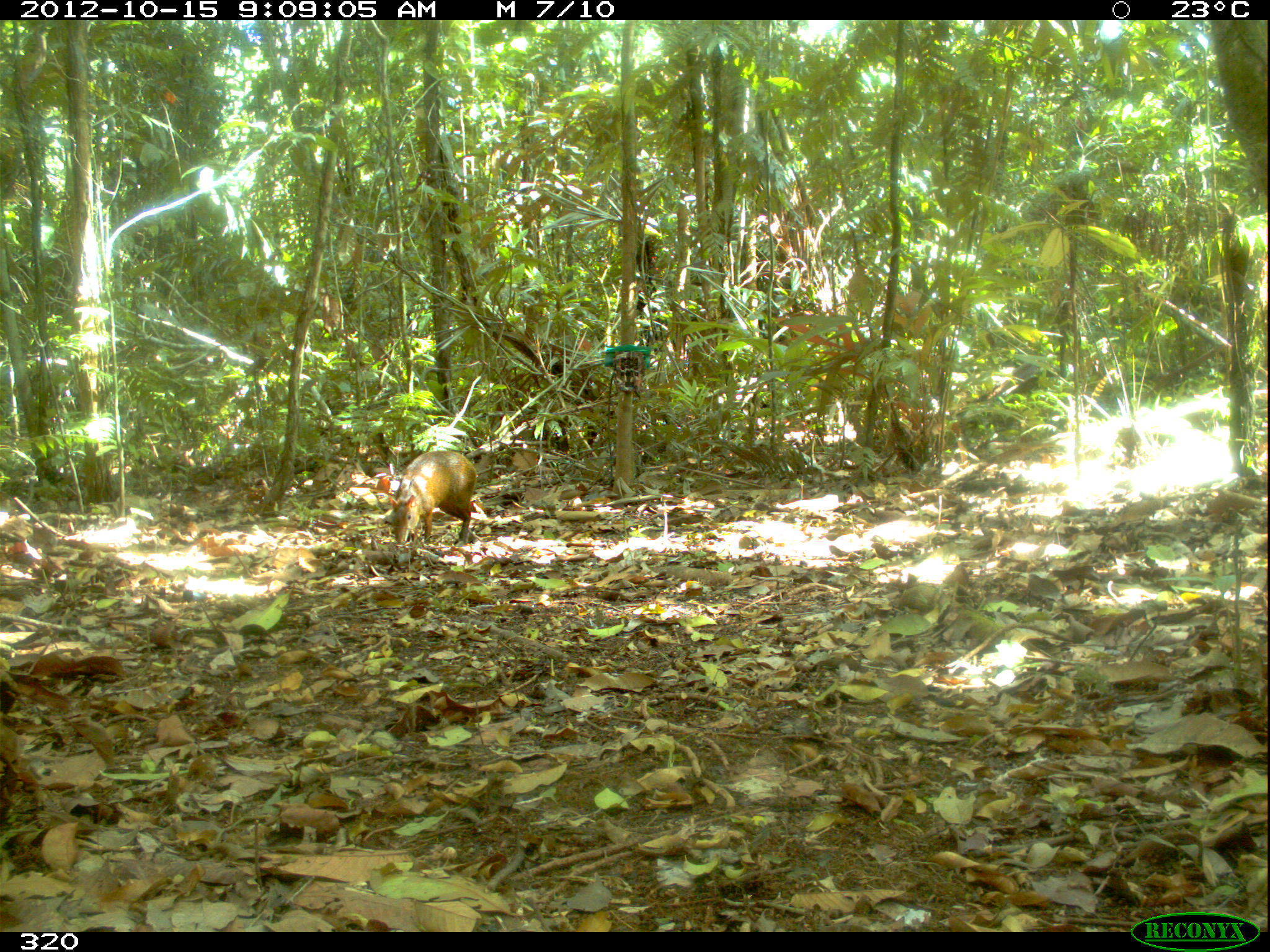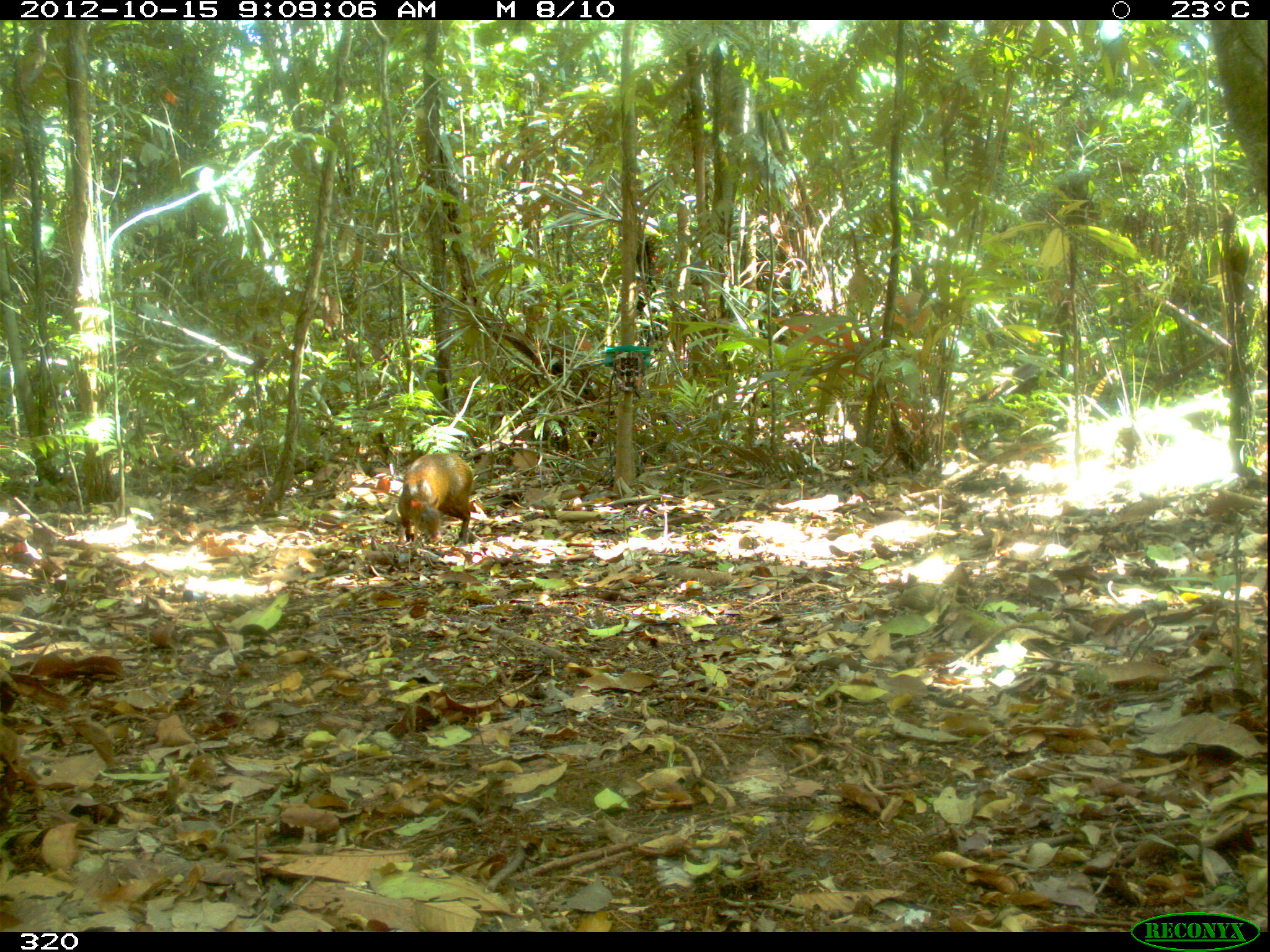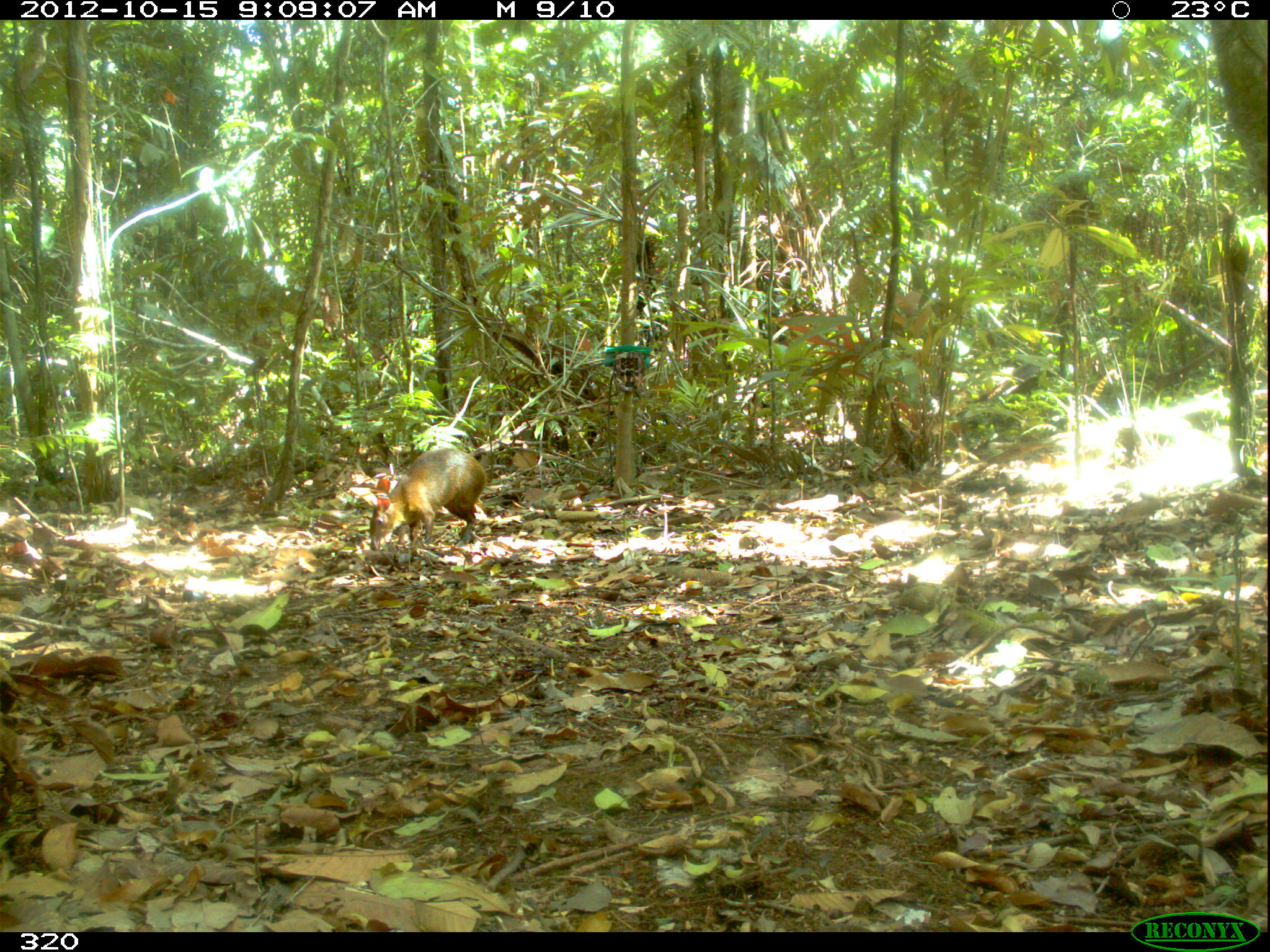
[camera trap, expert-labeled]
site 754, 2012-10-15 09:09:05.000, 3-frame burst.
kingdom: Animalia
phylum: Chordata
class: Mammalia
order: Rodentia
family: Dasyproctidae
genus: Dasyprocta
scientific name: Dasyprocta punctata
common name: central american agouti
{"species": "Dasyprocta punctata (central american agouti)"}